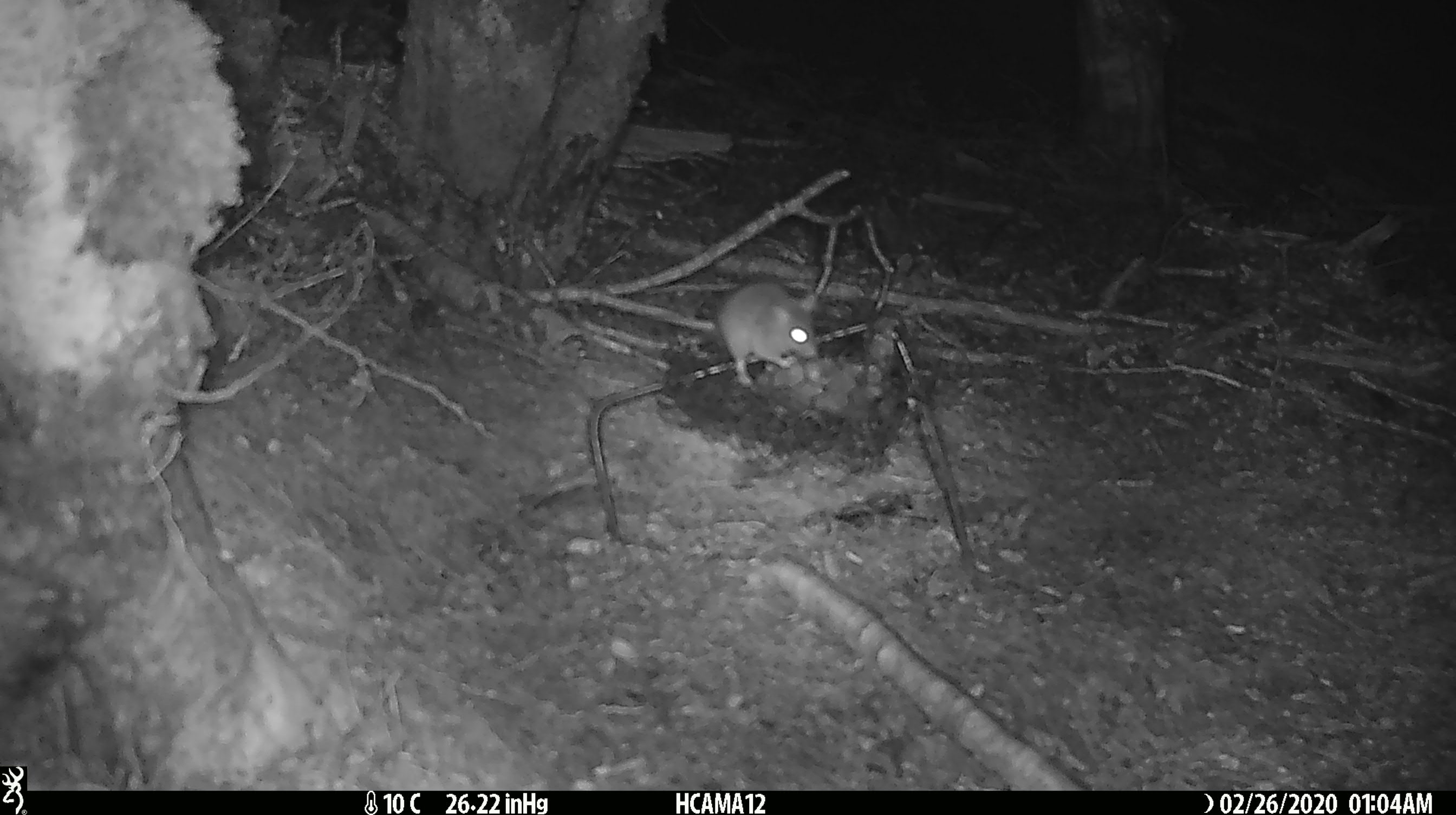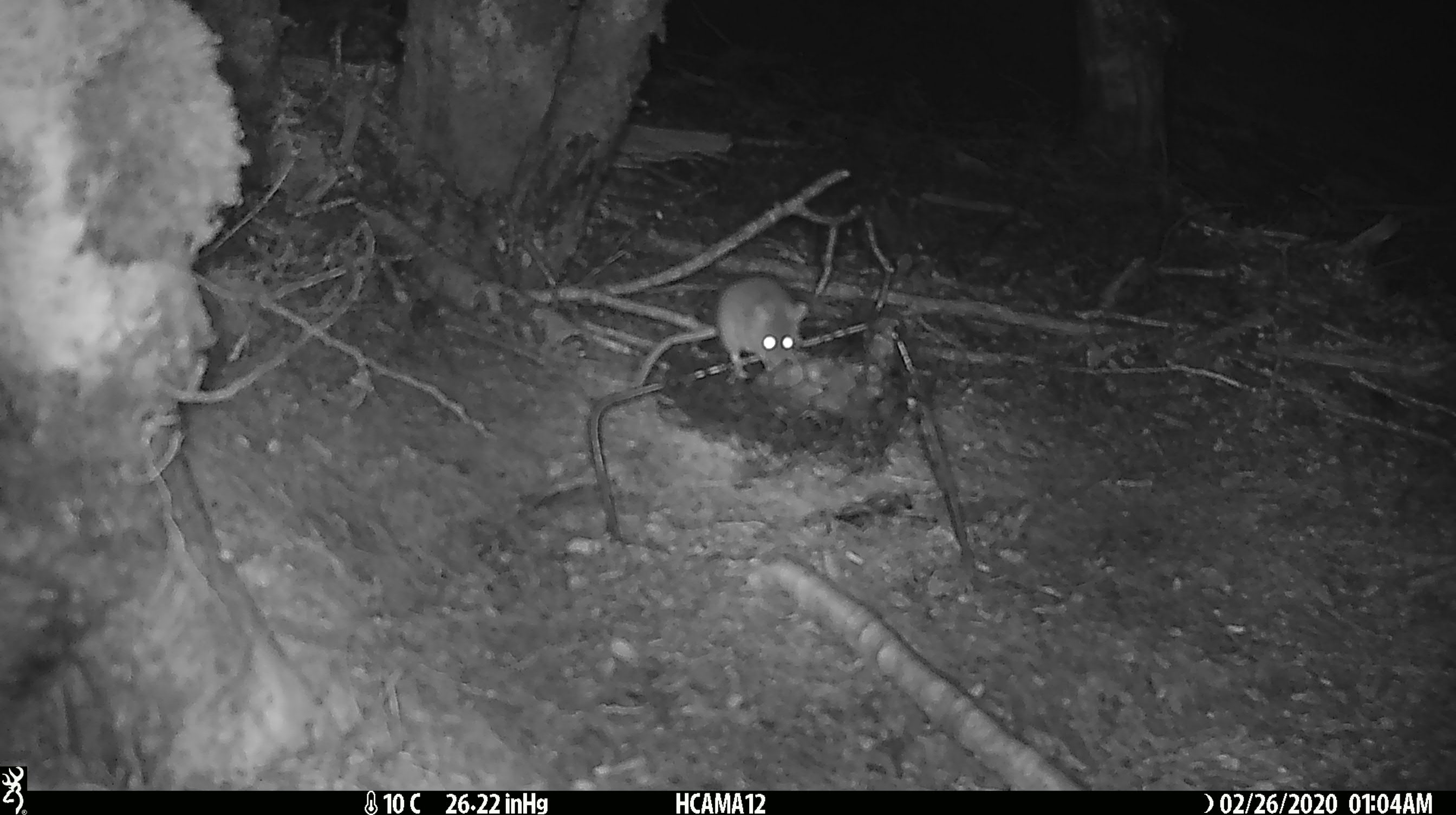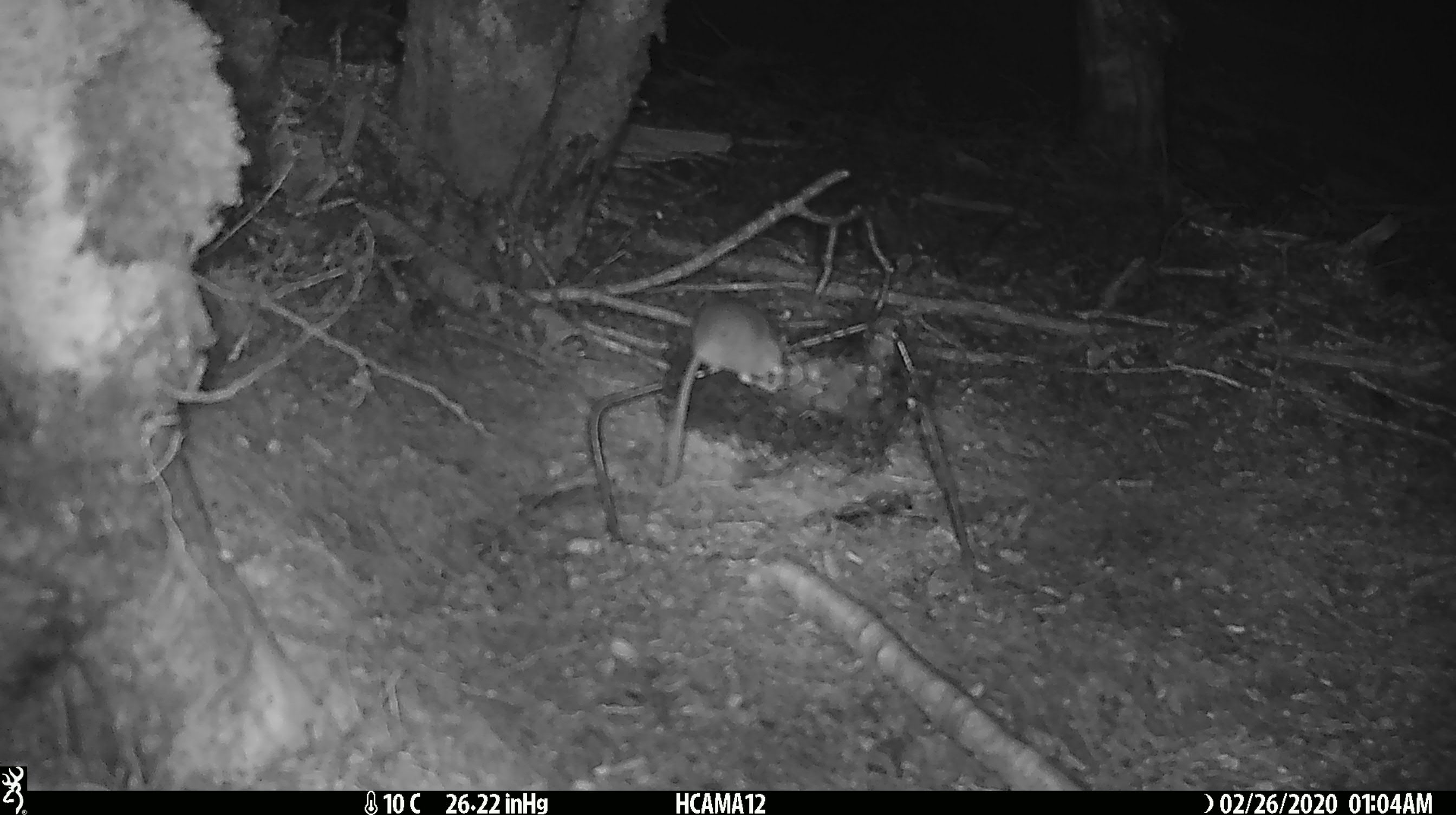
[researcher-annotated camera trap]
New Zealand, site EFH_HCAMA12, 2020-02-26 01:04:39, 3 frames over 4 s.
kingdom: Animalia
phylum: Chordata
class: Mammalia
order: Rodentia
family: Muridae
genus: Mus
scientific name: Mus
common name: mouse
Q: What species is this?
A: Mouse (Mus).